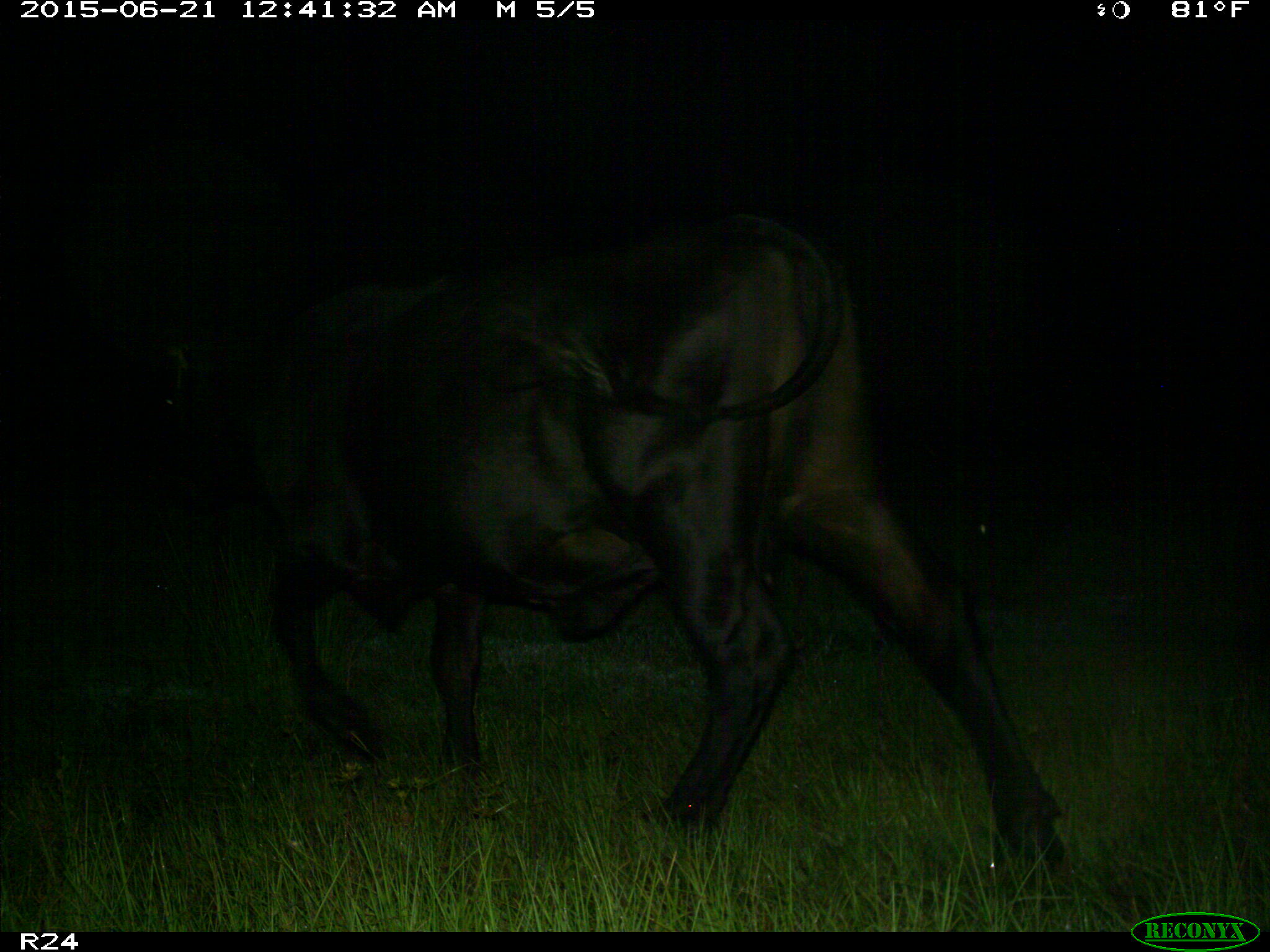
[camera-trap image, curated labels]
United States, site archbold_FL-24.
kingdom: Animalia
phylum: Chordata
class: Mammalia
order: Artiodactyla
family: Bovidae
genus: Bos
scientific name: Bos taurus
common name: domestic cow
Bos taurus (domestic cow).